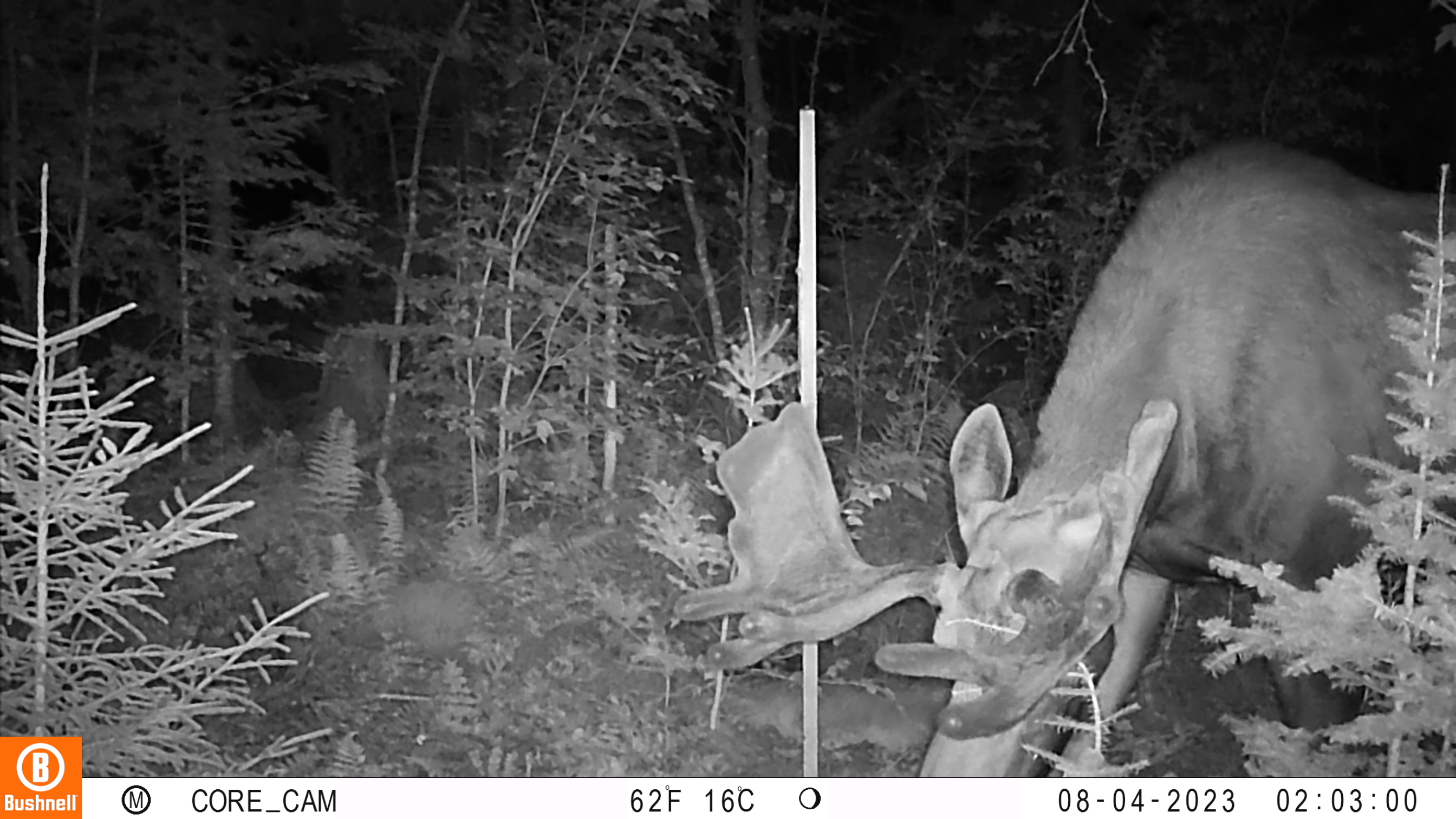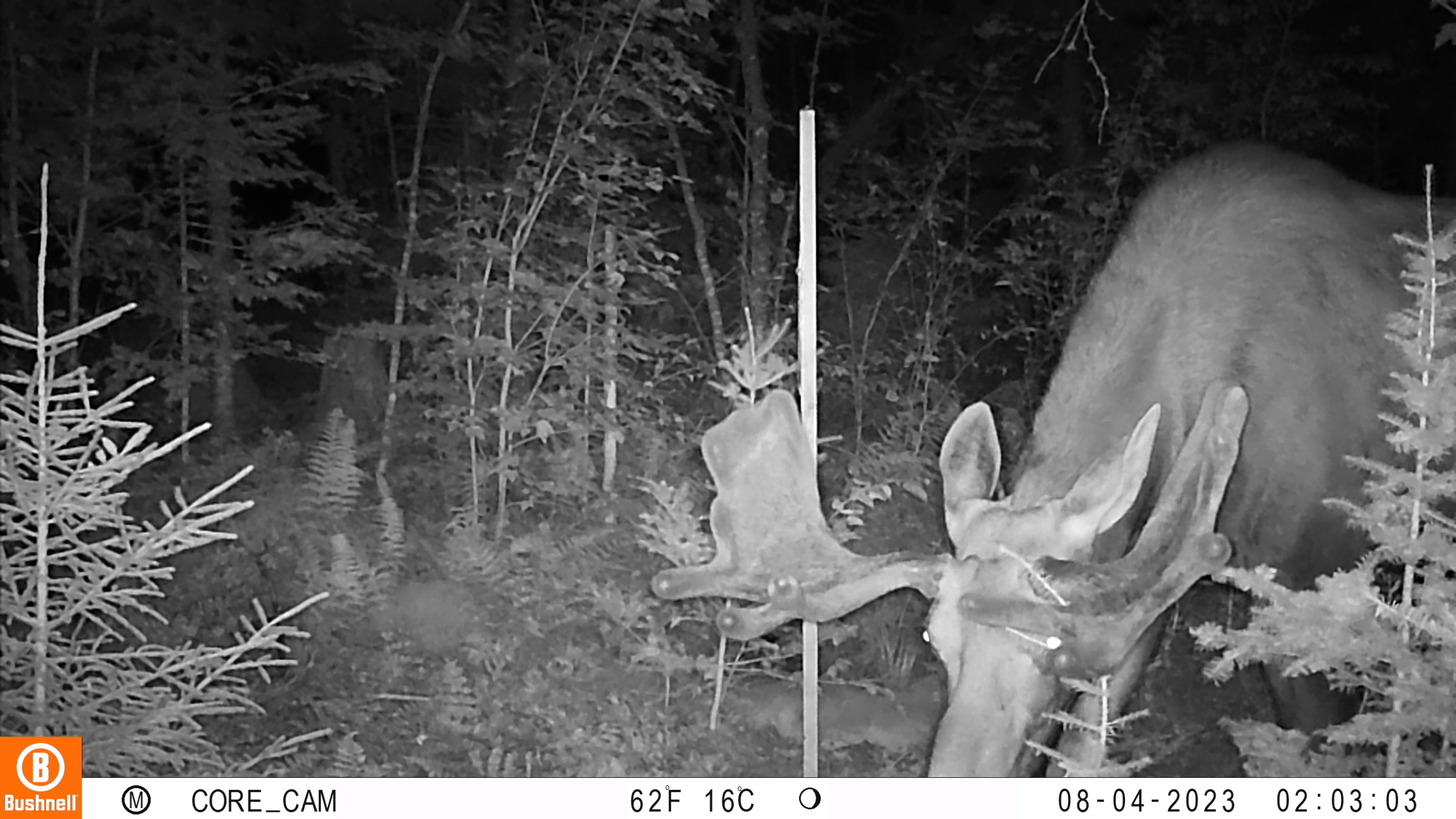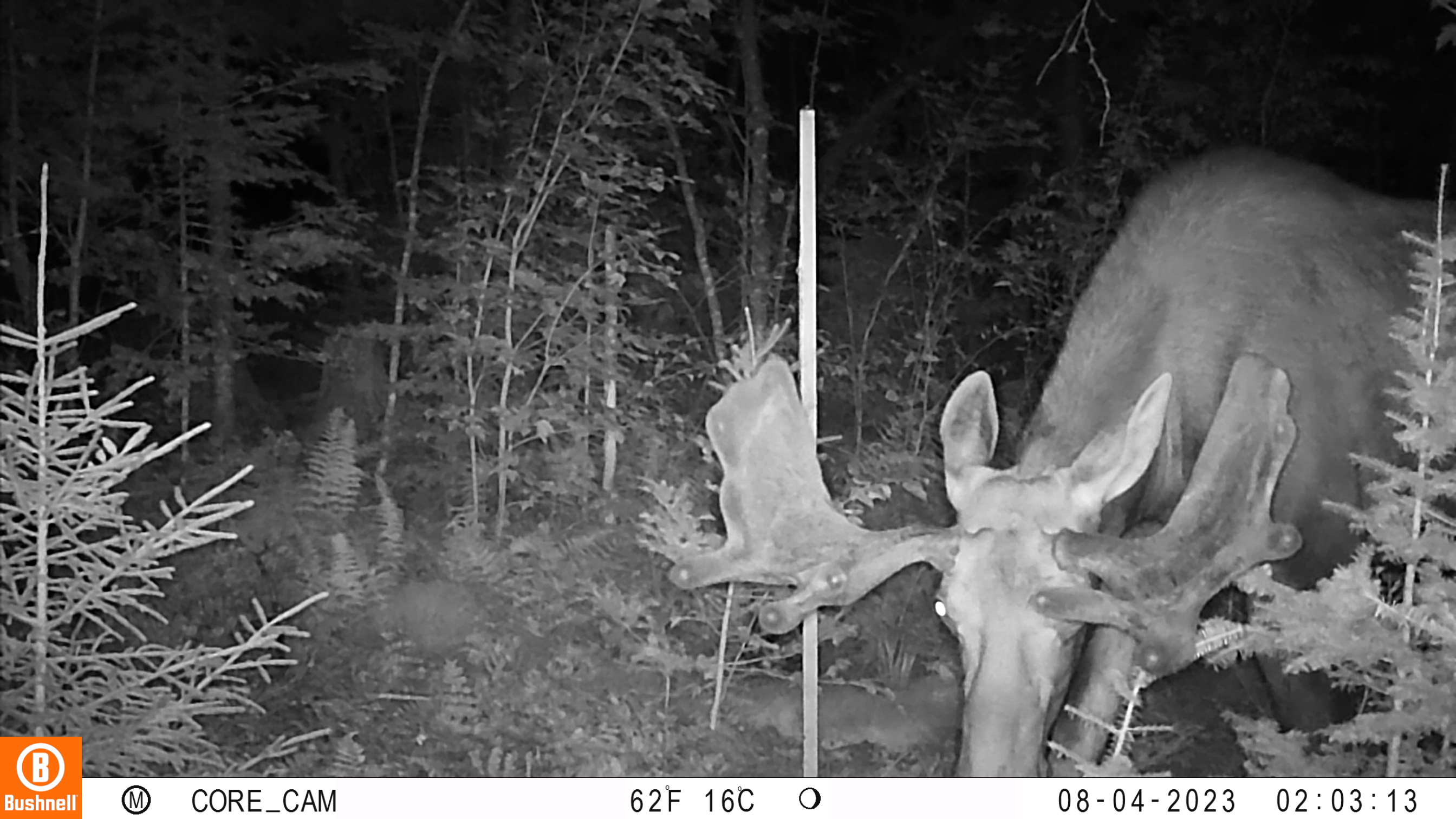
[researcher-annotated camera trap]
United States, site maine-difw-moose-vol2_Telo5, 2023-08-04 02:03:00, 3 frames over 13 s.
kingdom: Animalia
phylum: Chordata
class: Mammalia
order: Artiodactyla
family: Cervidae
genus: Odocoileus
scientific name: Odocoileus virginianus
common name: white-tailed deer